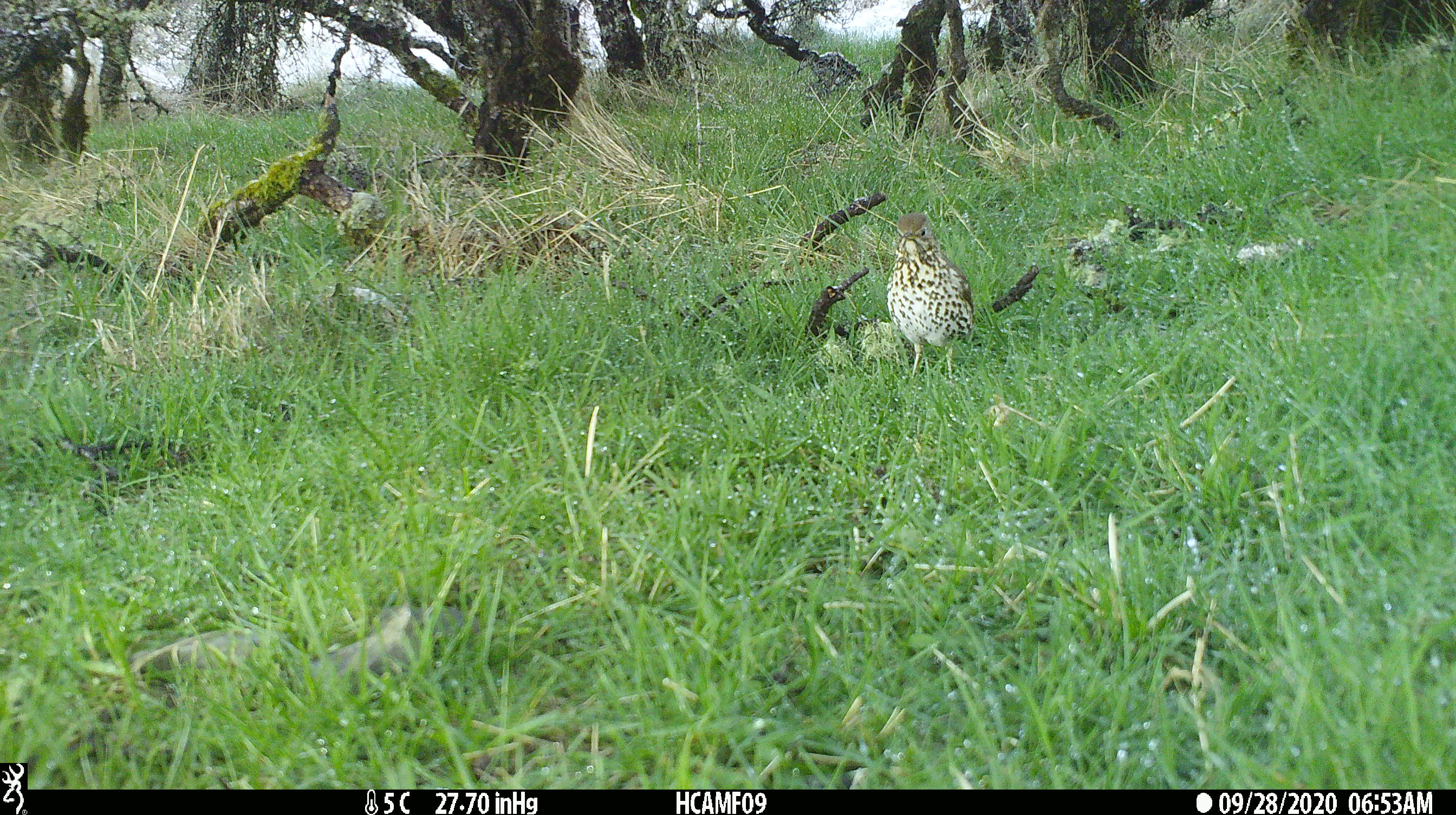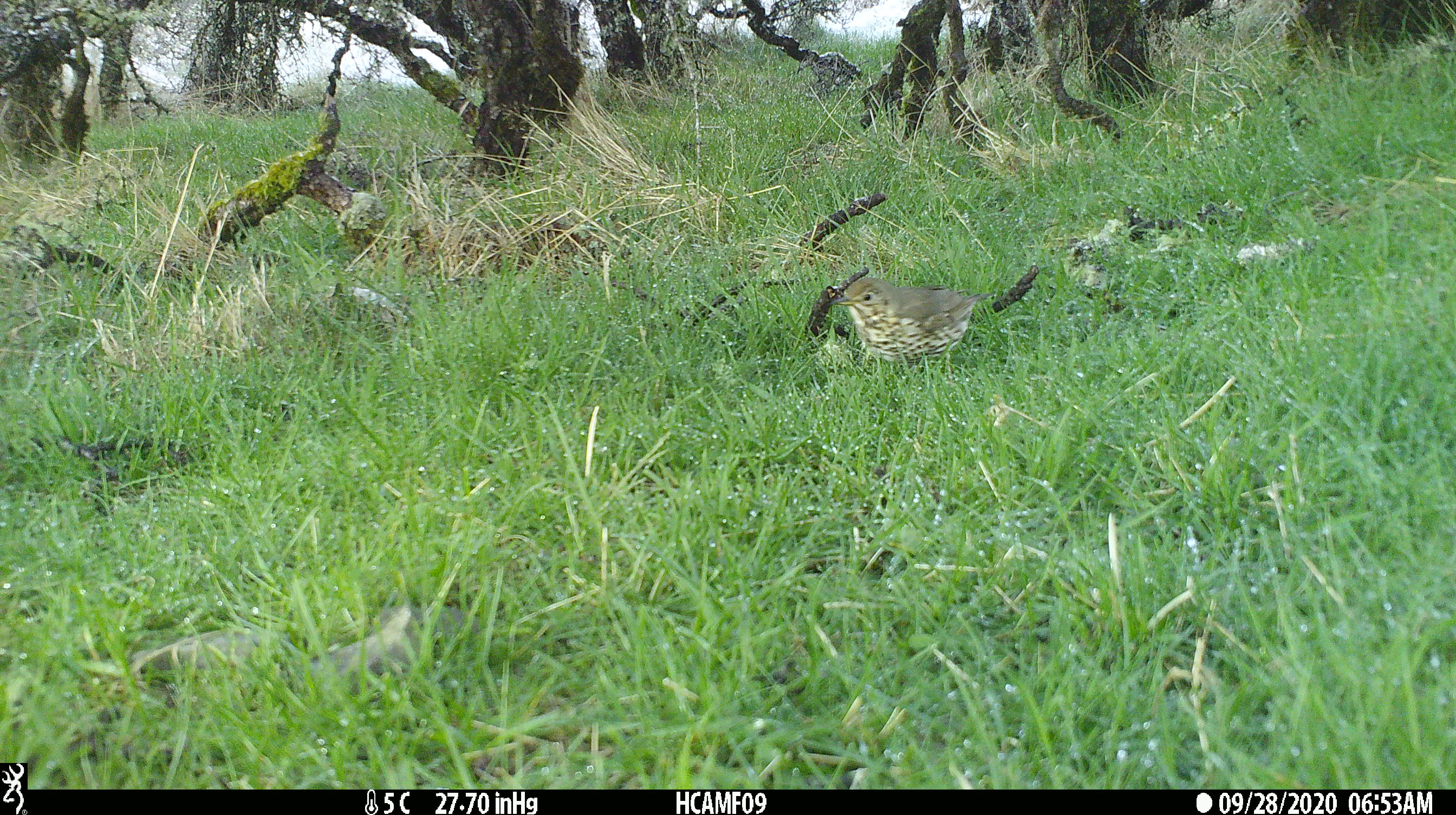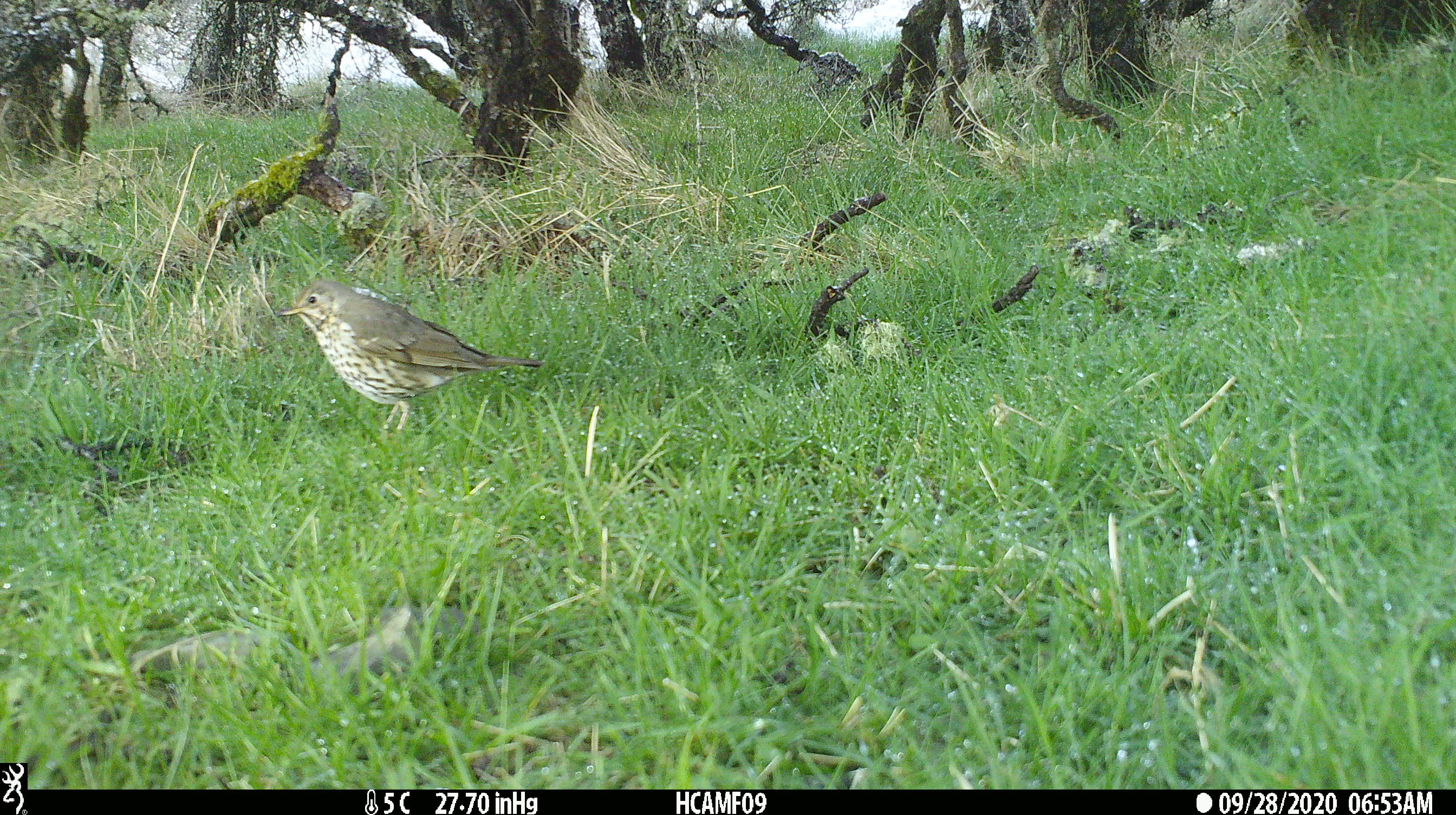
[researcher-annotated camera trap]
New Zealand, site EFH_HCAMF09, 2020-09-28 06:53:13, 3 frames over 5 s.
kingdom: Animalia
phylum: Chordata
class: Aves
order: Passeriformes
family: Turdidae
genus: Turdus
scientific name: Turdus philomelos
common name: song thrush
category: thrush